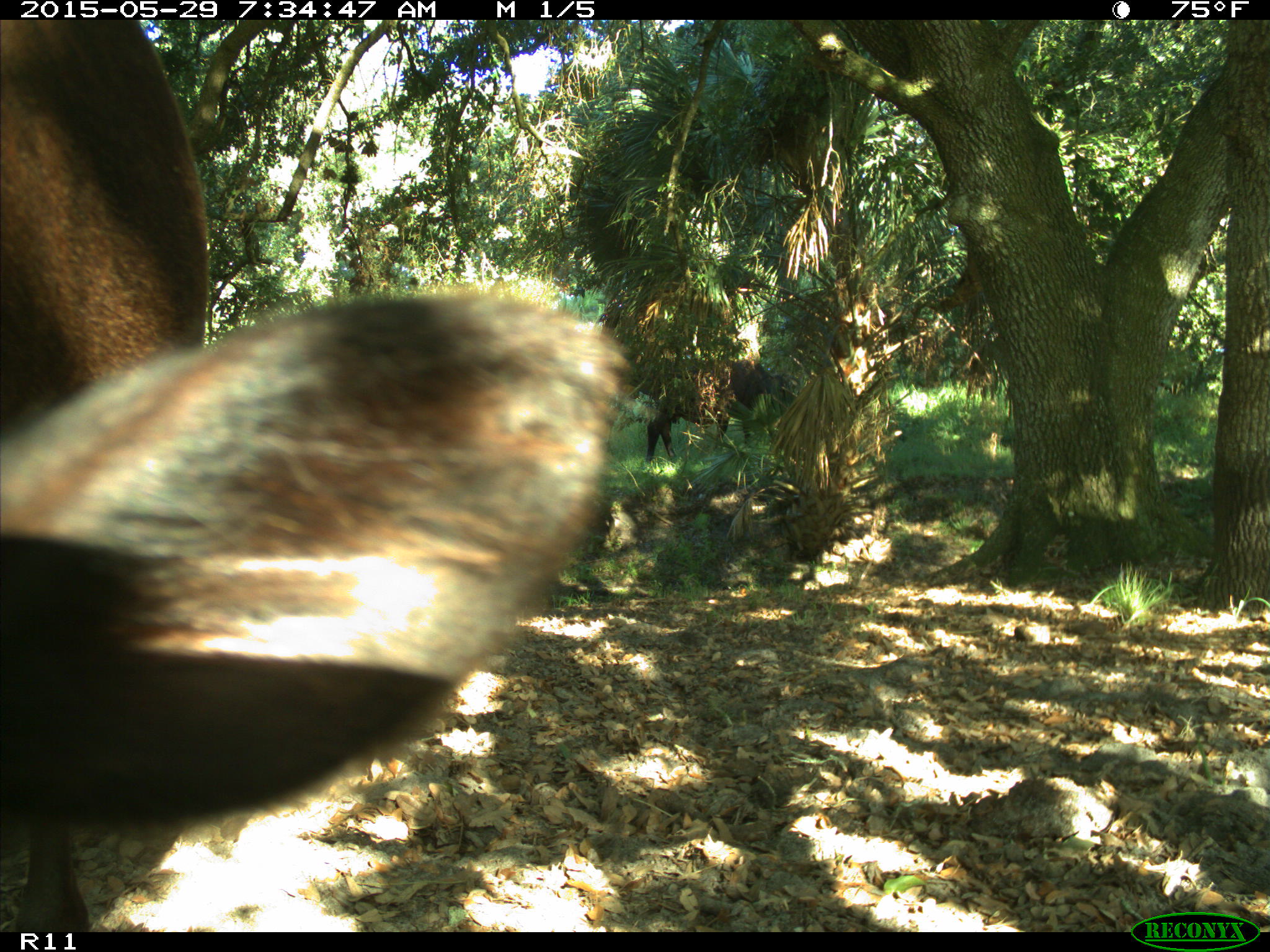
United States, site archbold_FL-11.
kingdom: Animalia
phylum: Chordata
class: Mammalia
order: Artiodactyla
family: Bovidae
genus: Bos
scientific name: Bos taurus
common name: domestic cow